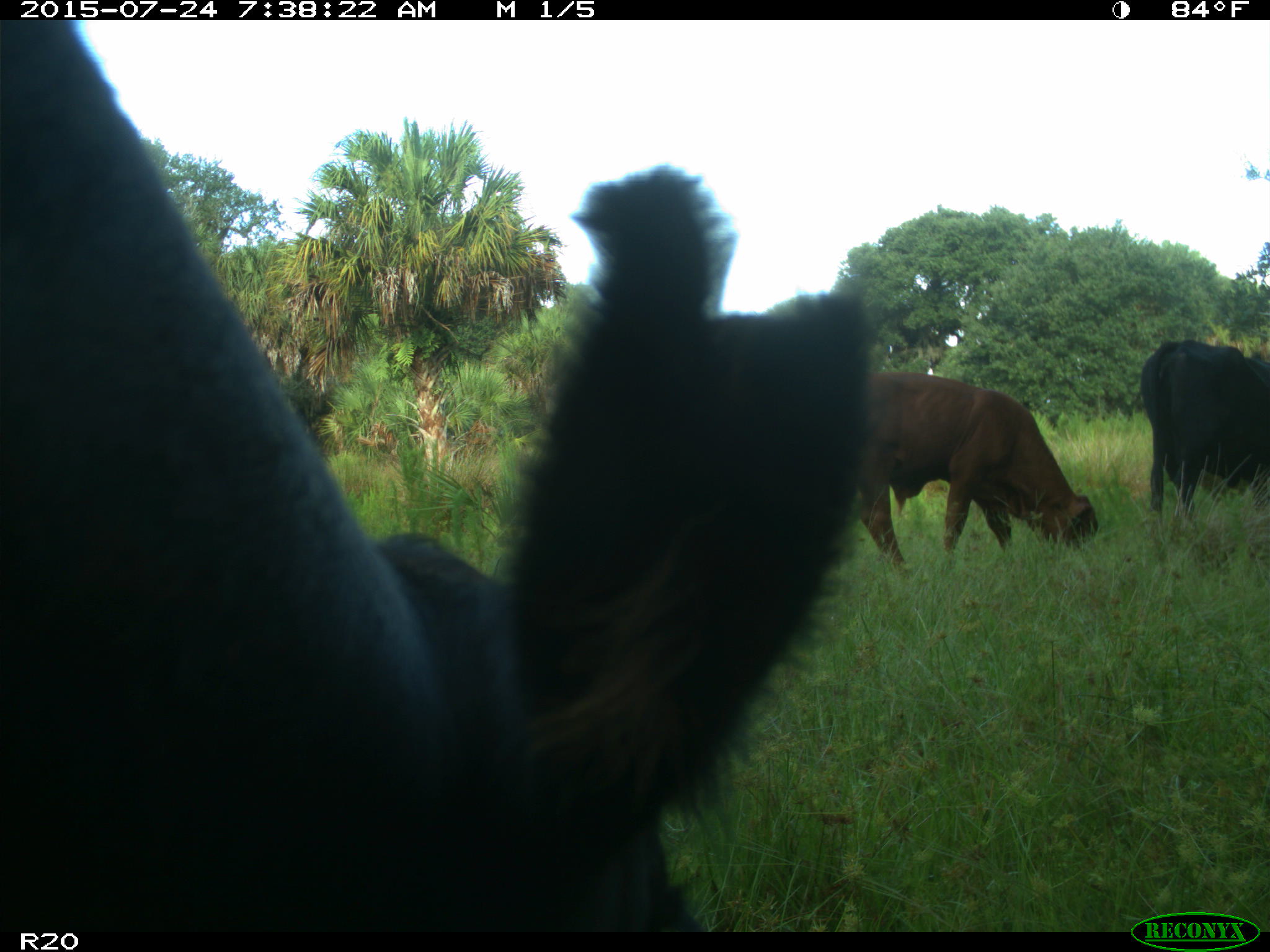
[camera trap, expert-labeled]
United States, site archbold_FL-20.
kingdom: Animalia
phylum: Chordata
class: Mammalia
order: Artiodactyla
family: Bovidae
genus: Bos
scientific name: Bos taurus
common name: domestic cow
Bos taurus (domestic cow).